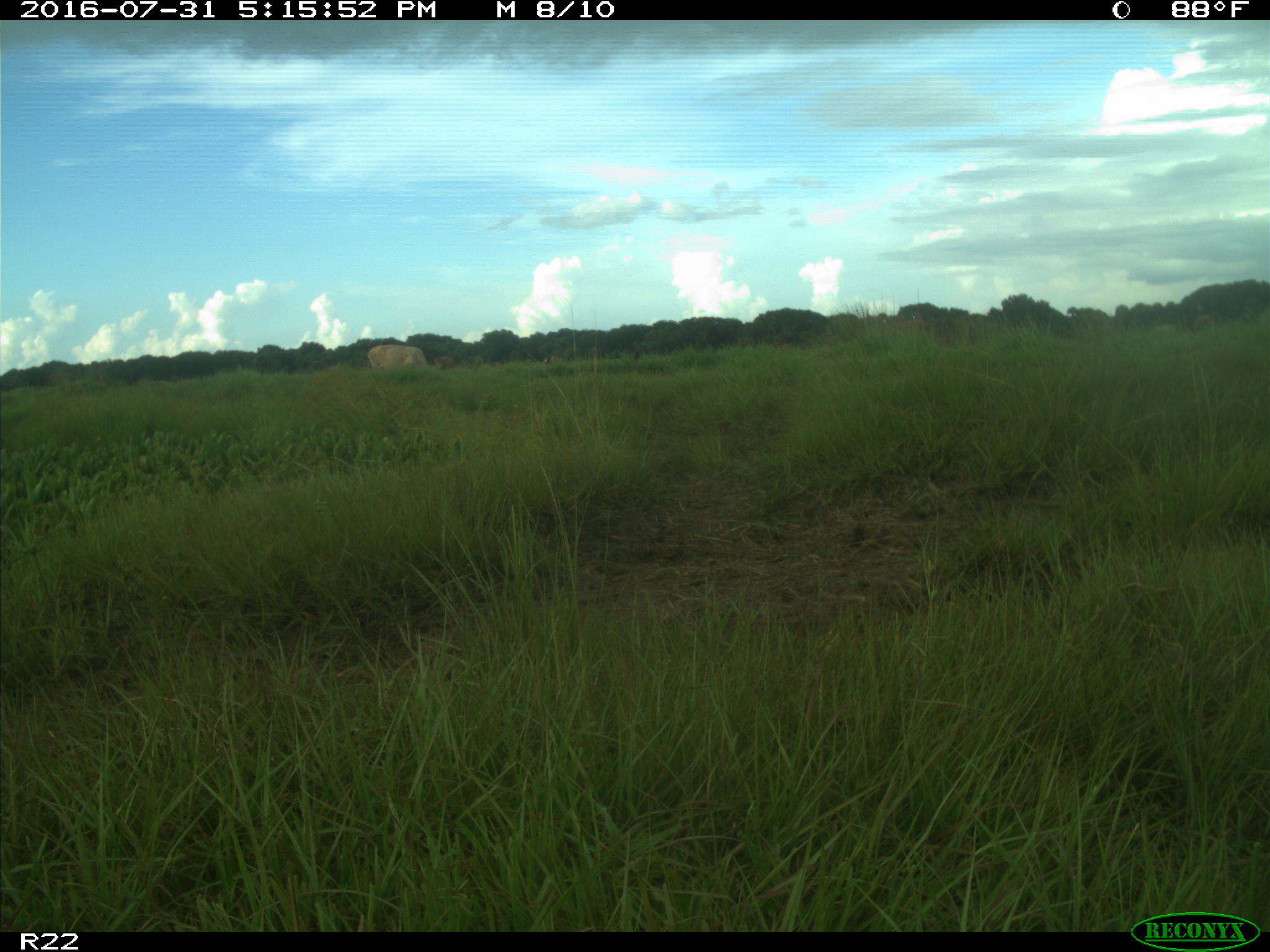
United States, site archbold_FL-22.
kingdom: Animalia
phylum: Chordata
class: Mammalia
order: Artiodactyla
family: Bovidae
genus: Bos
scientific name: Bos taurus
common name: domestic cow